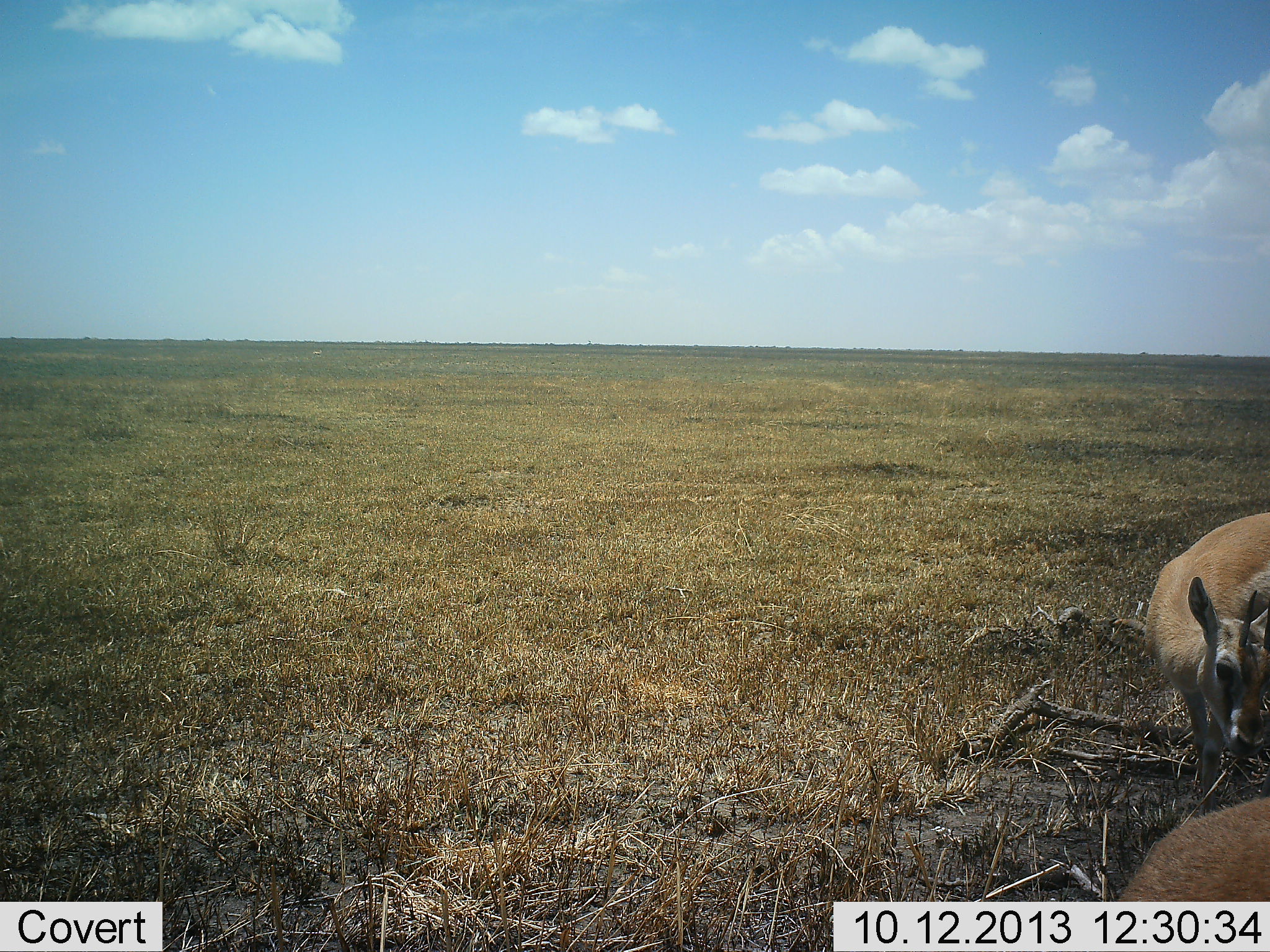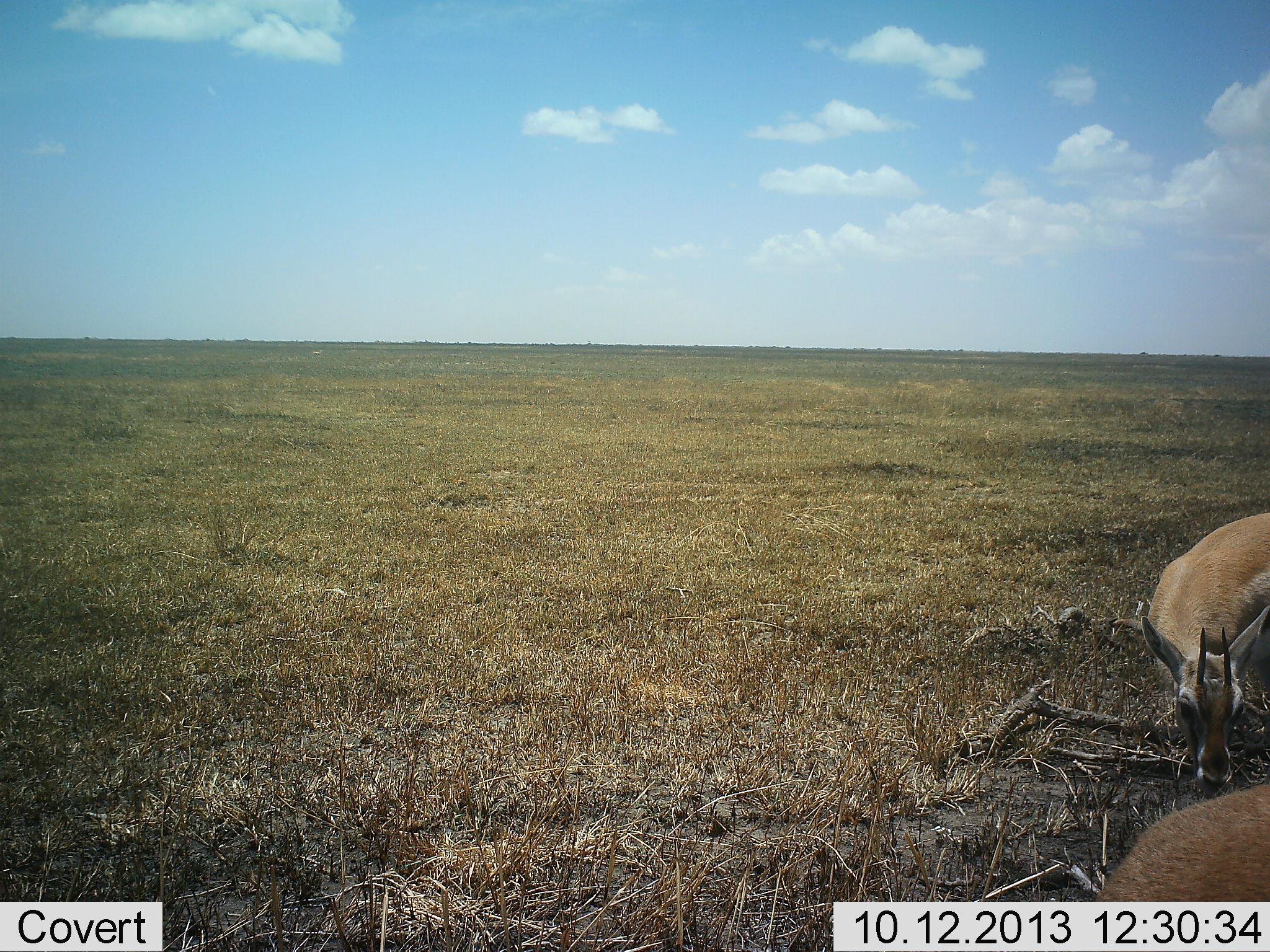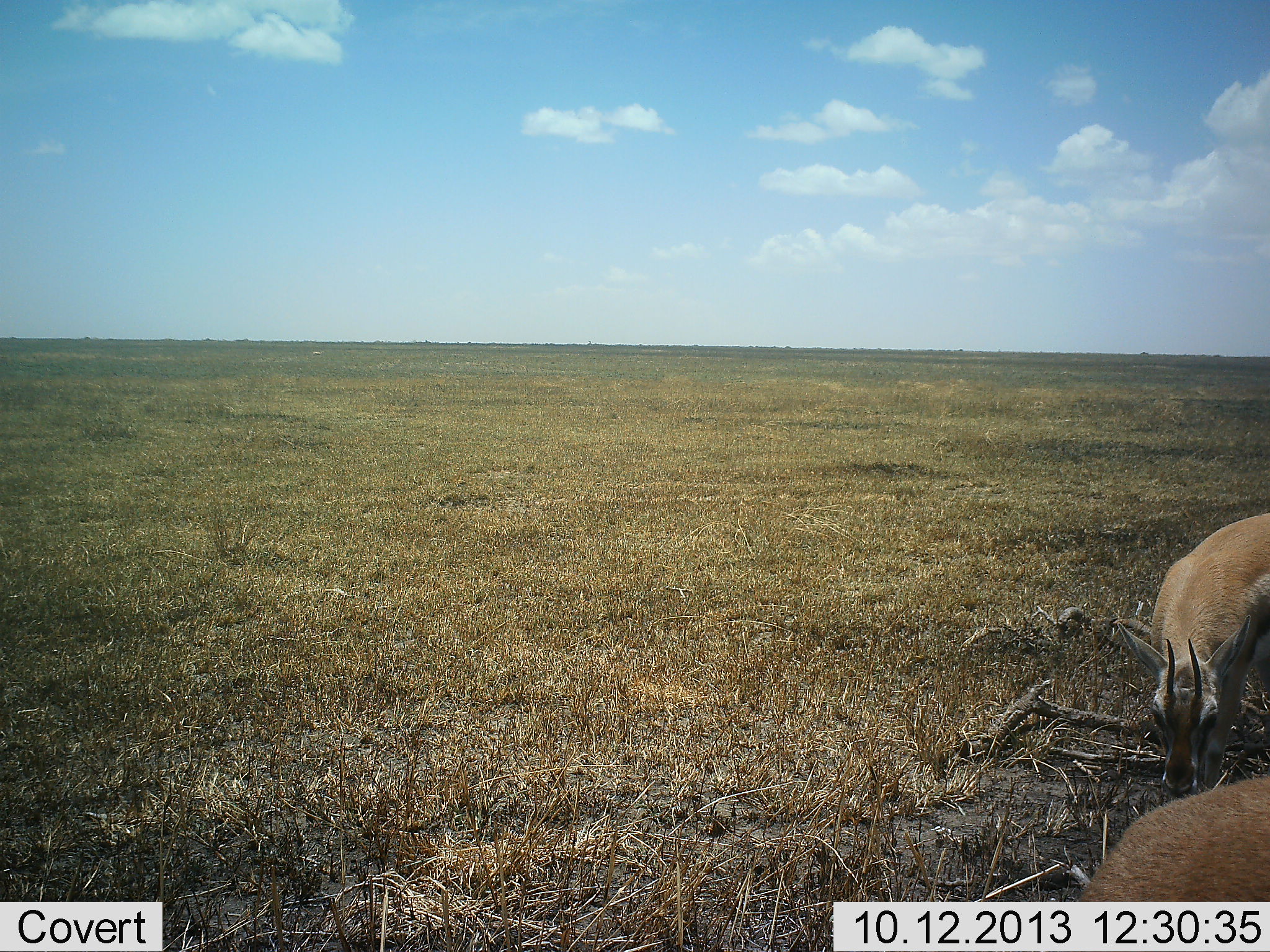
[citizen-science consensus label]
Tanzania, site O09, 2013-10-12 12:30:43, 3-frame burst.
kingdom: Animalia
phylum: Chordata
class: Mammalia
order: Artiodactyla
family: Bovidae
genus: Eudorcas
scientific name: Eudorcas thomsonii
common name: thomson's gazelle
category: gazellethomsons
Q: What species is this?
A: Gazellethomsons (thomson's gazelle) (Eudorcas thomsonii).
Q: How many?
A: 2.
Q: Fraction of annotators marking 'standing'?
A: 31%.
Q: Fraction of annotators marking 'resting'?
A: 0%.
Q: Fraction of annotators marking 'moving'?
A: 14%.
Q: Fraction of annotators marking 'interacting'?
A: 3%.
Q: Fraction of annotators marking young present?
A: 0%.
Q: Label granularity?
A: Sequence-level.